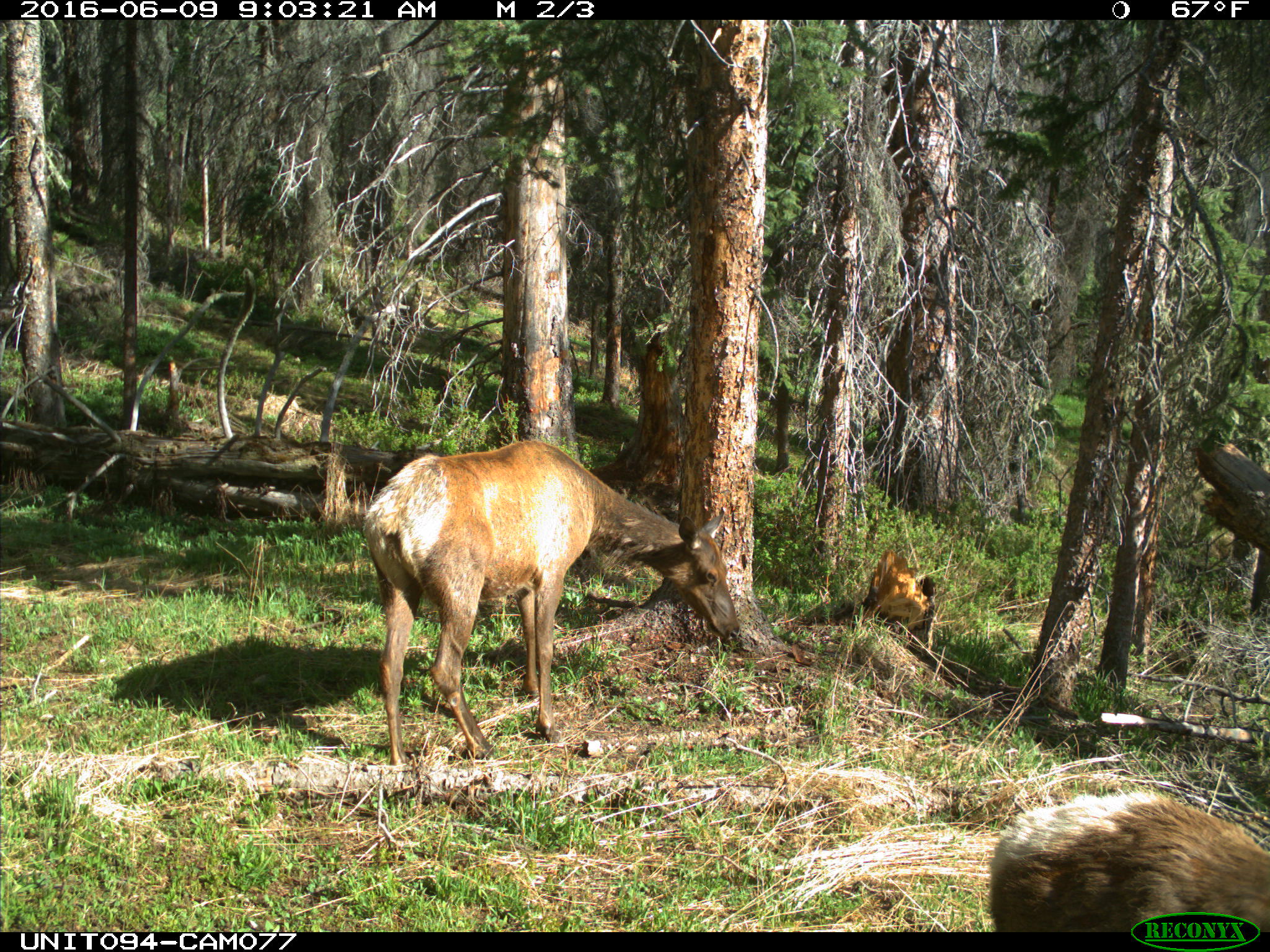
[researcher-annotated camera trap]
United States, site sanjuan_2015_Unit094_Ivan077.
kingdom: Animalia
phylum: Chordata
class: Mammalia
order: Artiodactyla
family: Cervidae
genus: Cervus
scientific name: Cervus elaphus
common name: red deer